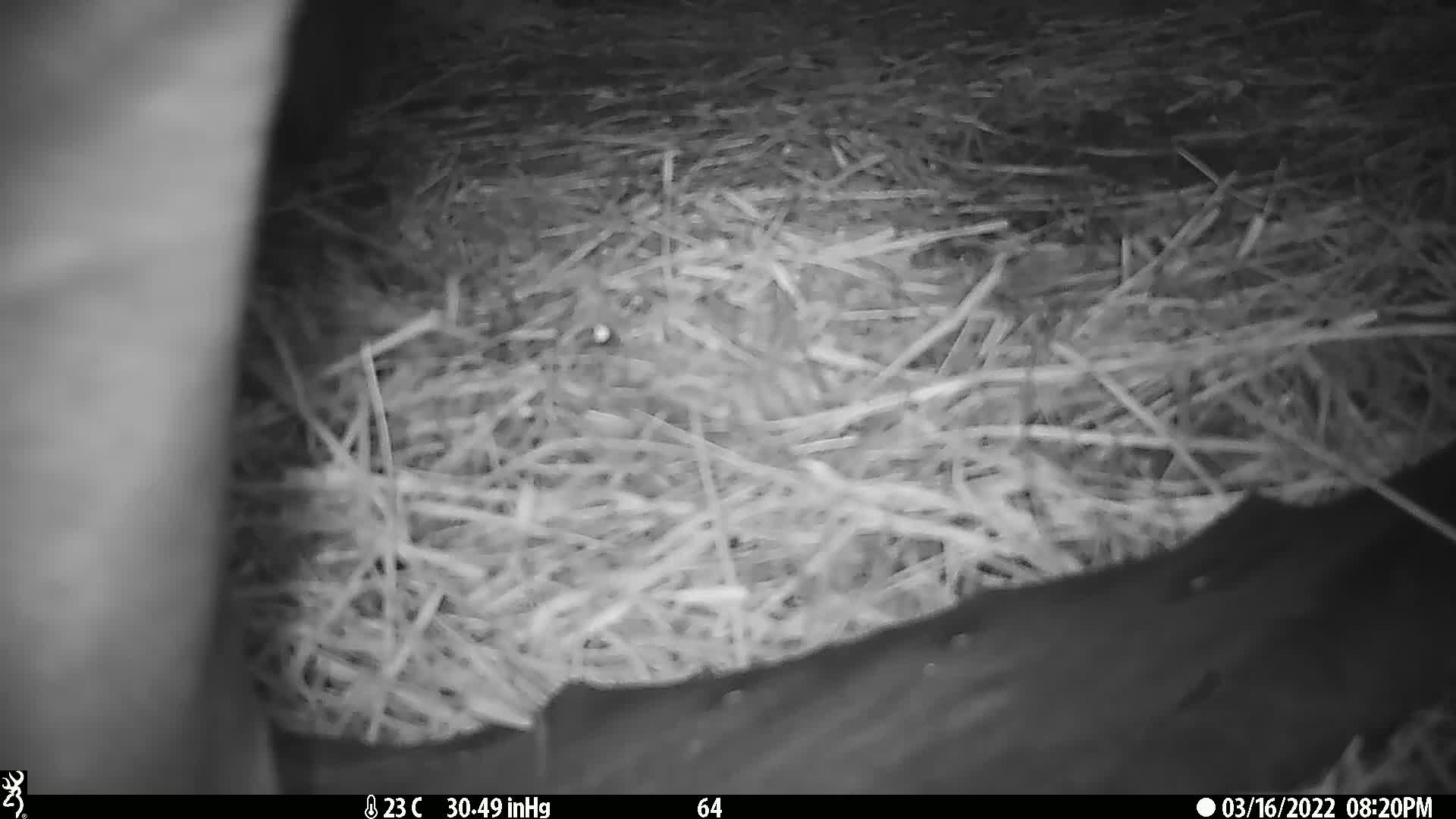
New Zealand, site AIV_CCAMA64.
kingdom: Animalia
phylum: Chordata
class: Mammalia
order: Carnivora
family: Otariidae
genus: Phocarctos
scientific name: Phocarctos hookeri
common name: new zealand sea lion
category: sealion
Sealion (new zealand sea lion) (Phocarctos hookeri).